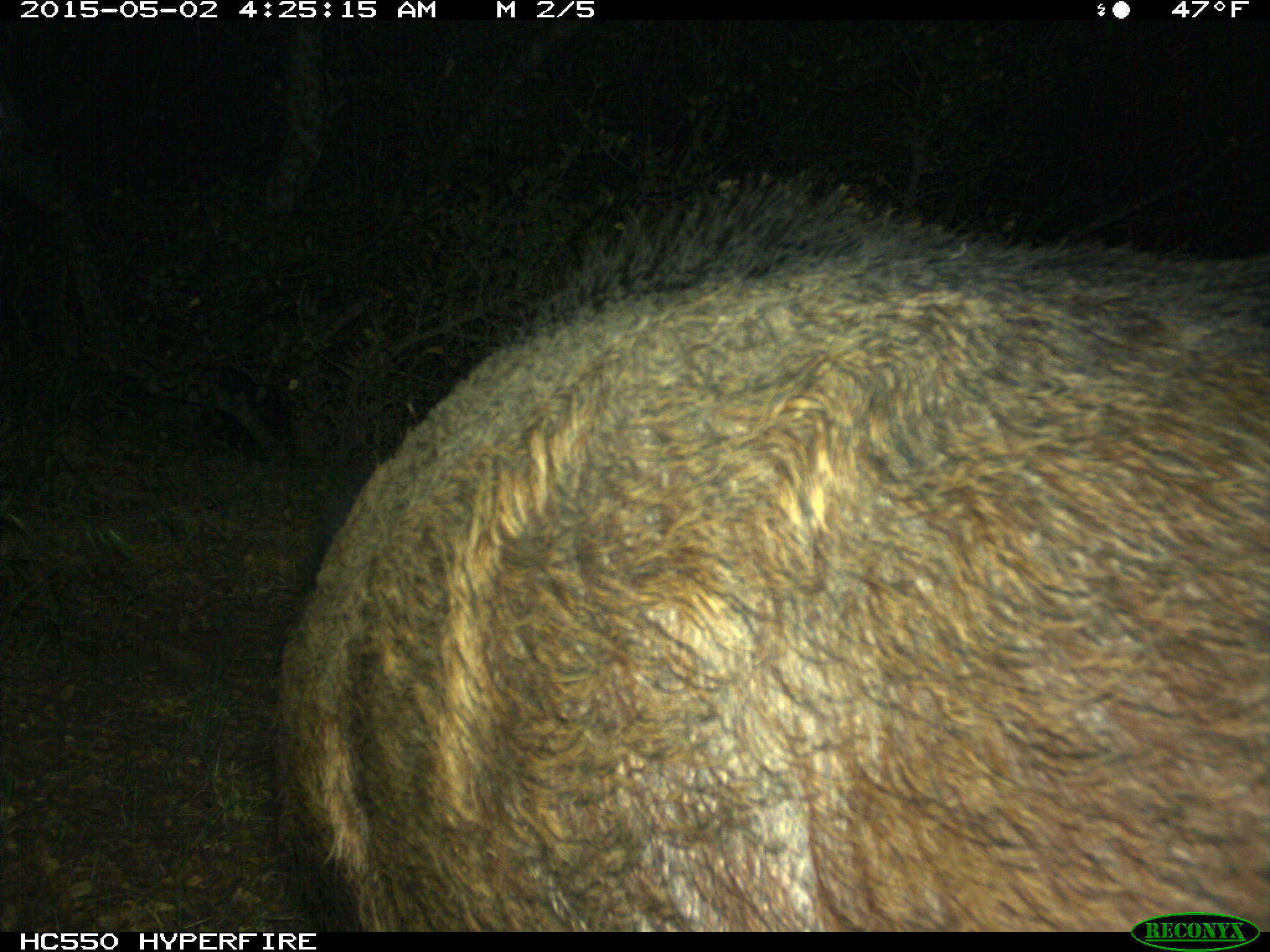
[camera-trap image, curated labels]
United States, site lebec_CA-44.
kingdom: Animalia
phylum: Chordata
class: Mammalia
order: Artiodactyla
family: Suidae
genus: Sus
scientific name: Sus scrofa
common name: wild boar